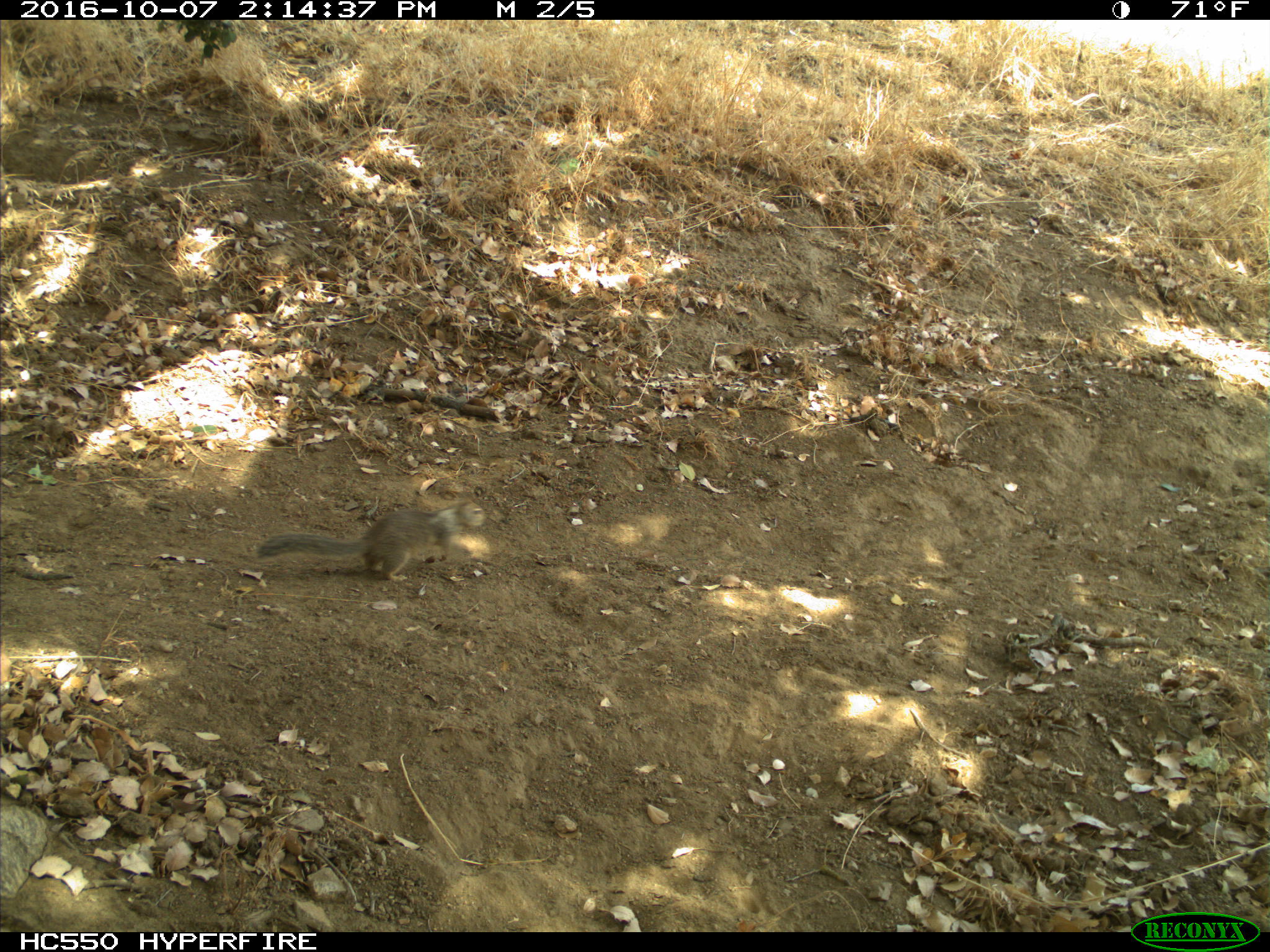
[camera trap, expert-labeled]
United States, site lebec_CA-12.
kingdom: Animalia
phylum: Chordata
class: Mammalia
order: Rodentia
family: Sciuridae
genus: Otospermophilus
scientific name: Otospermophilus beecheyi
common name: california ground squirrel